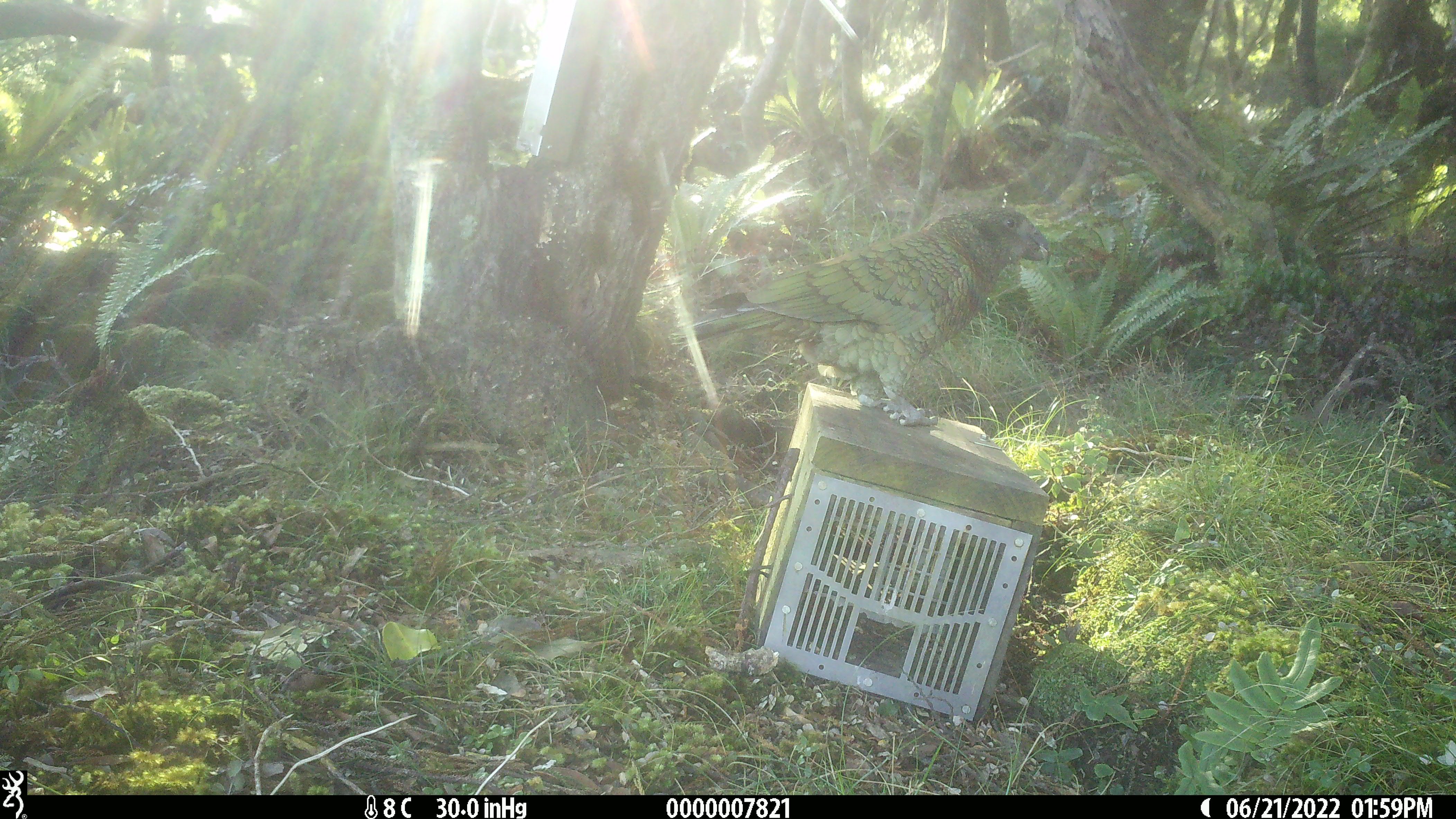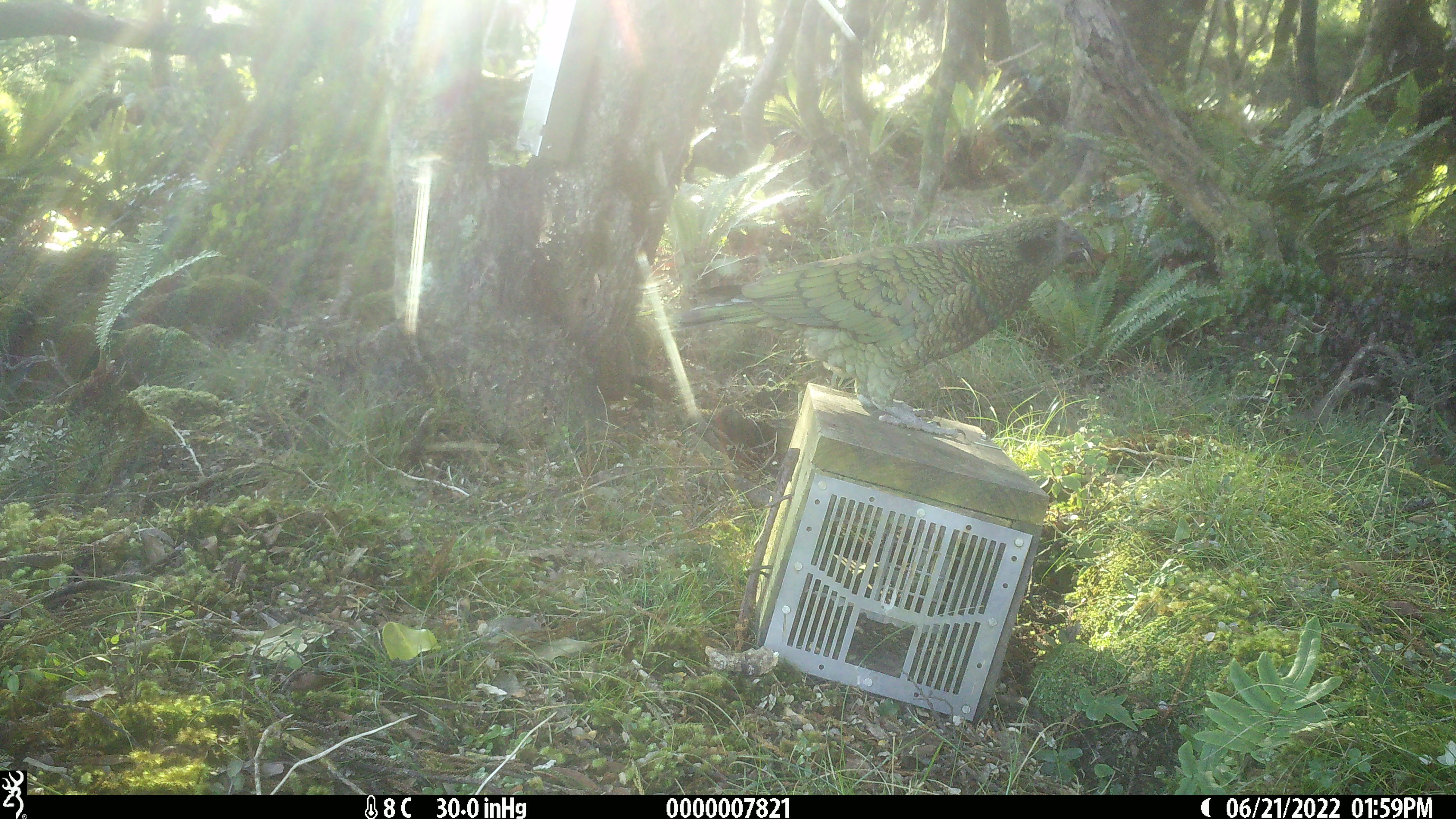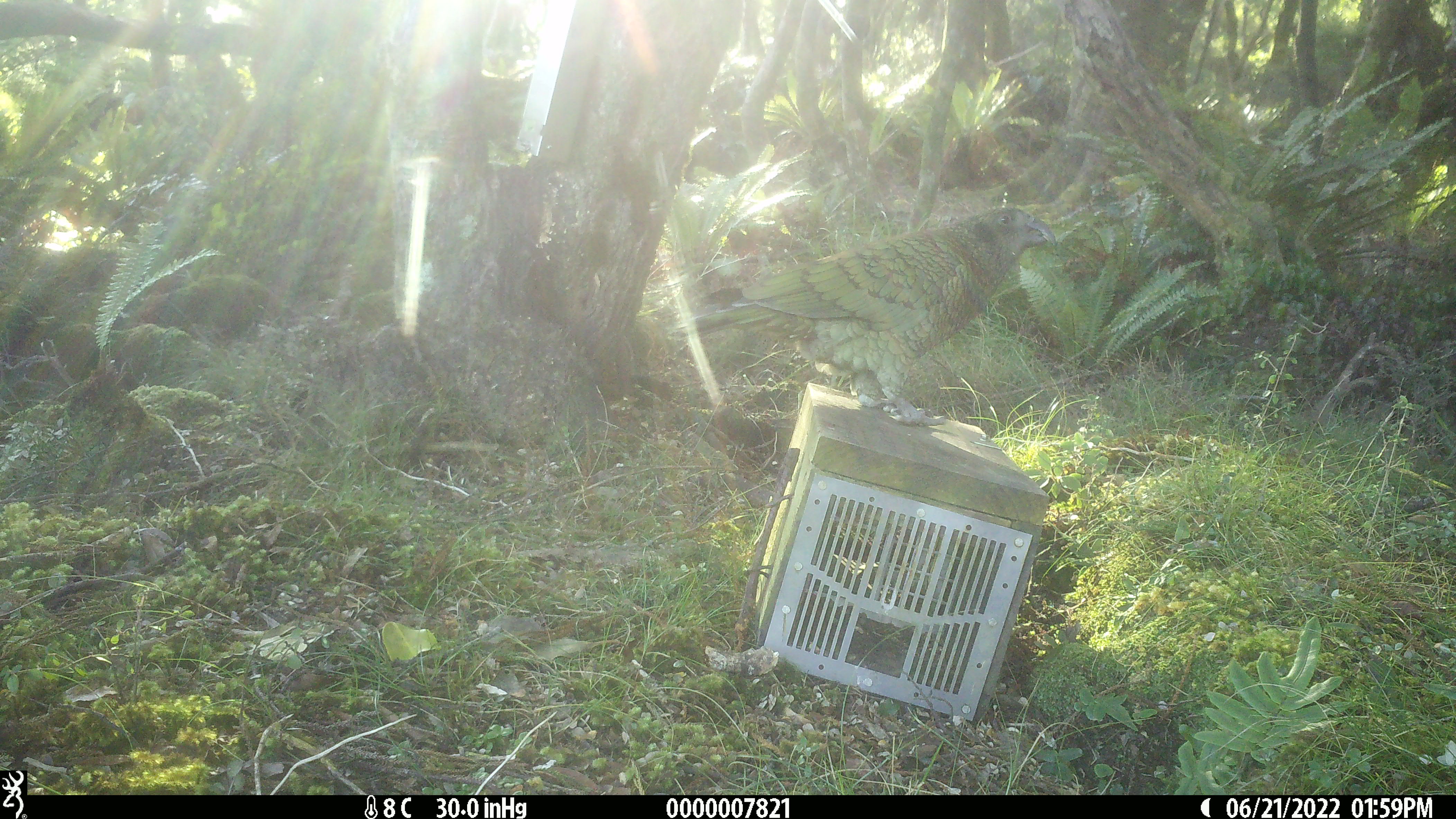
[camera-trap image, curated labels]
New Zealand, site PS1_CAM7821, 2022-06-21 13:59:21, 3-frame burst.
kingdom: Animalia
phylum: Chordata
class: Aves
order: Psittaciformes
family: Strigopidae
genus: Nestor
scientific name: Nestor notabilis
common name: kea